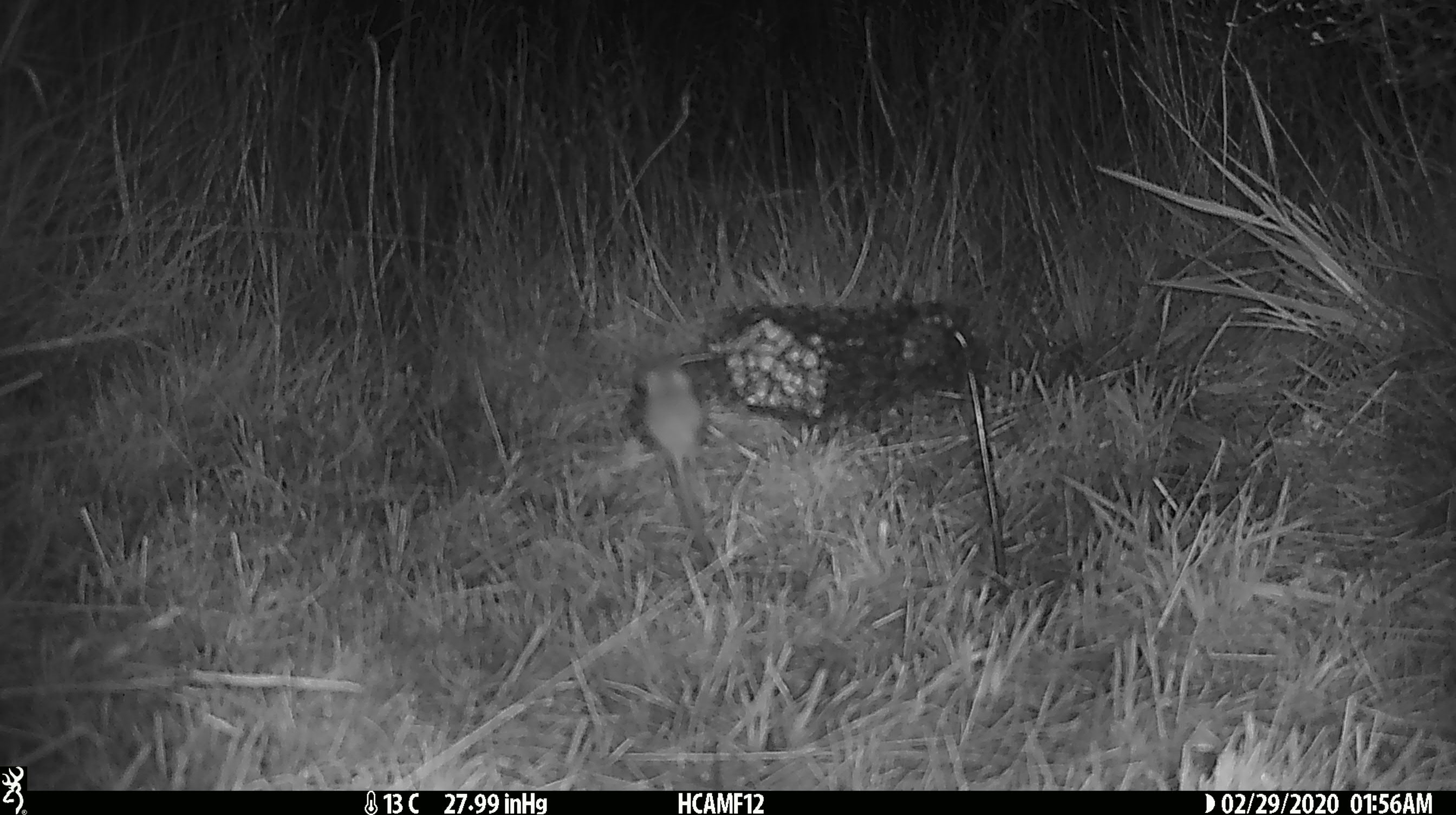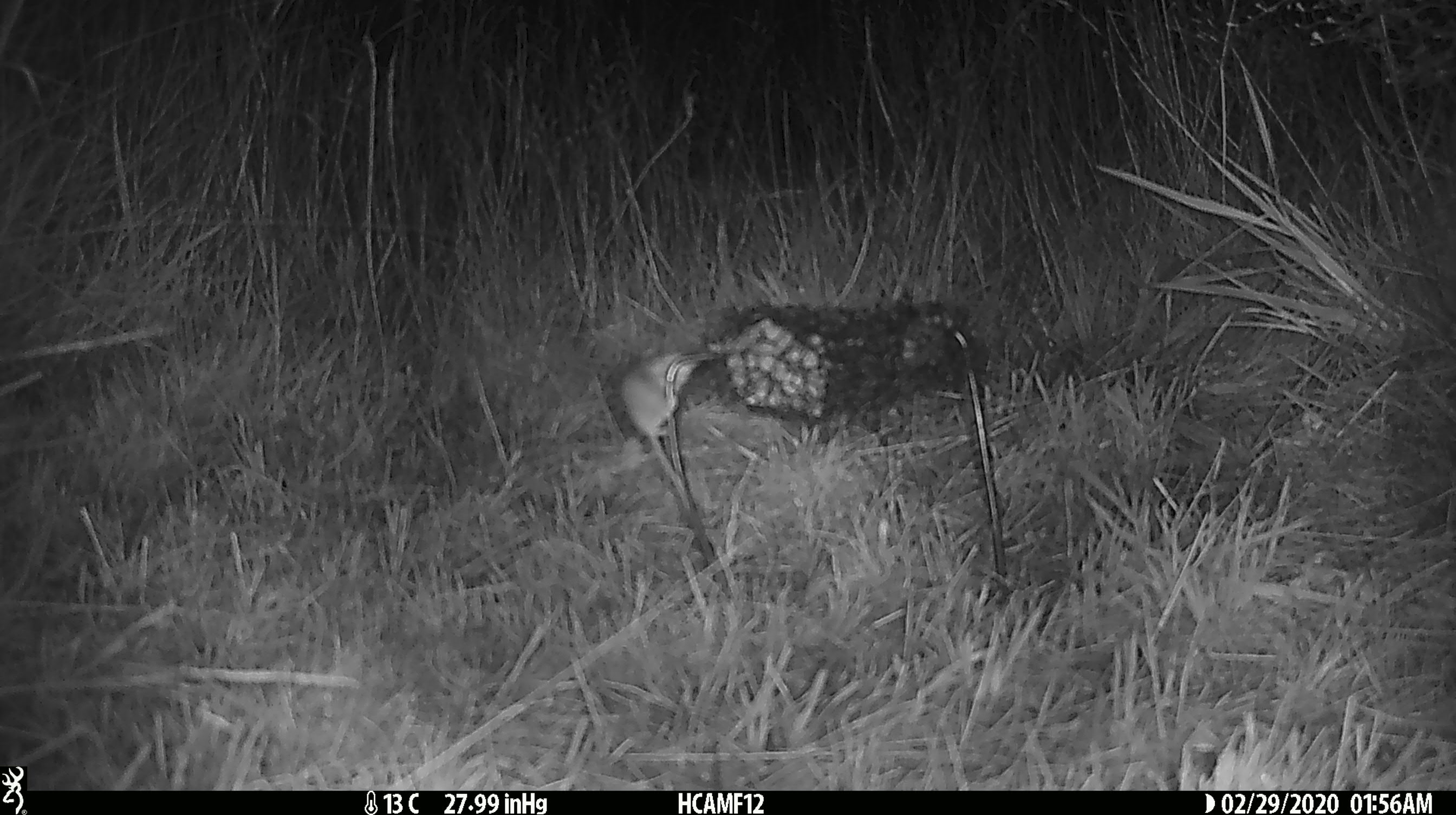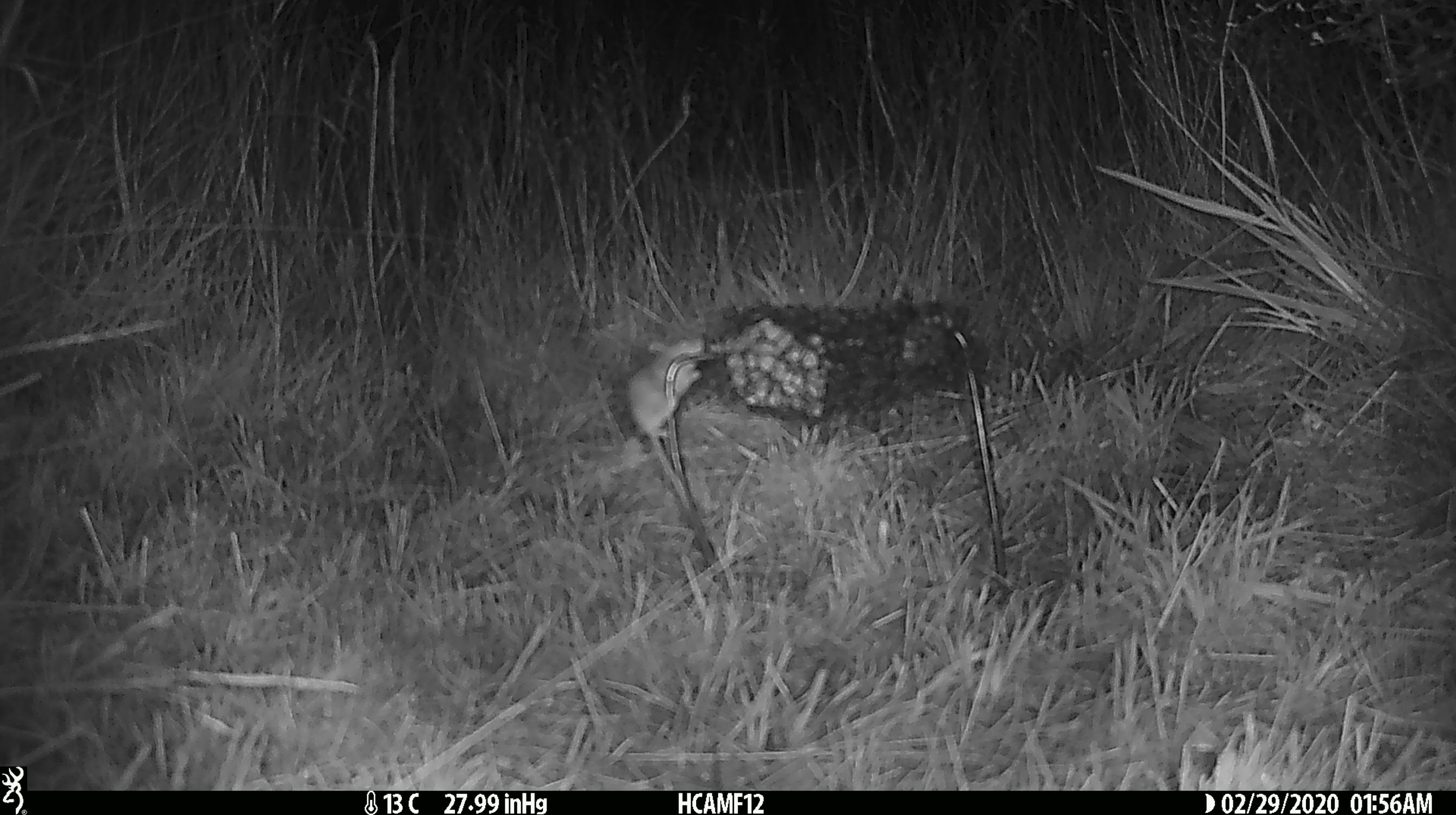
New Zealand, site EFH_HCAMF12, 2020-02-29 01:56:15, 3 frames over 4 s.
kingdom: Animalia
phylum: Chordata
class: Mammalia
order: Rodentia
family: Muridae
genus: Mus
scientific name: Mus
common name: mouse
Mouse (Mus).